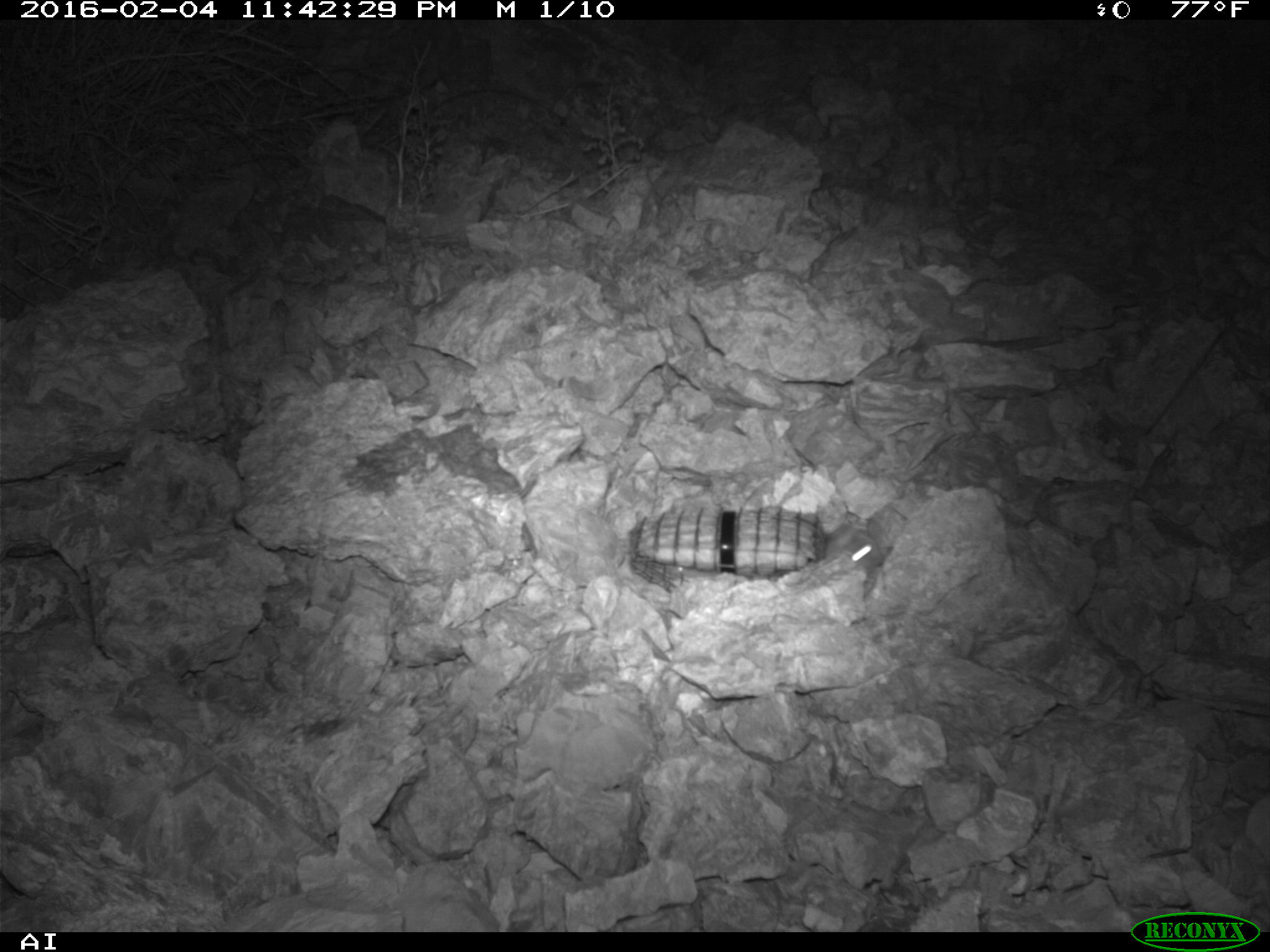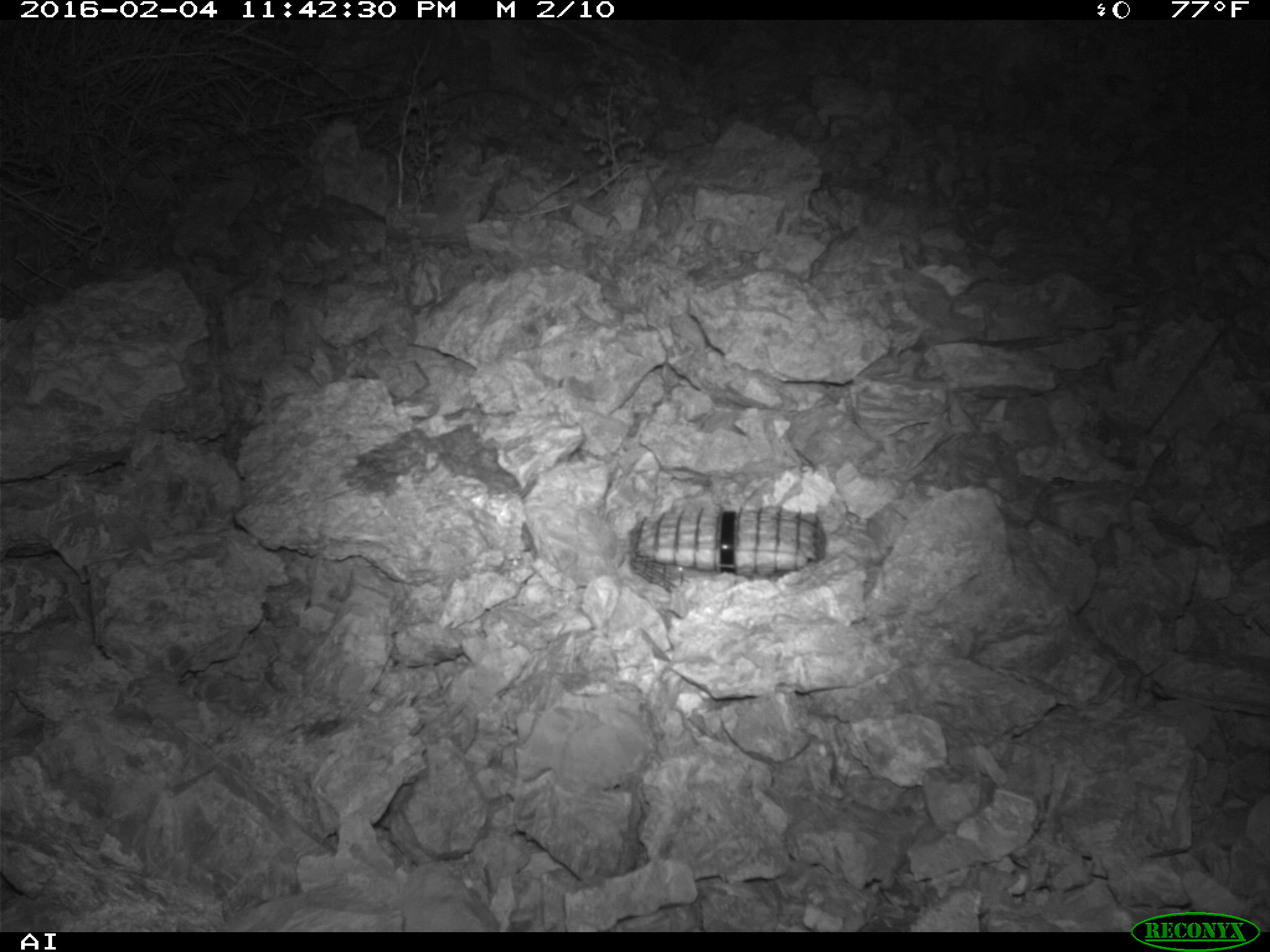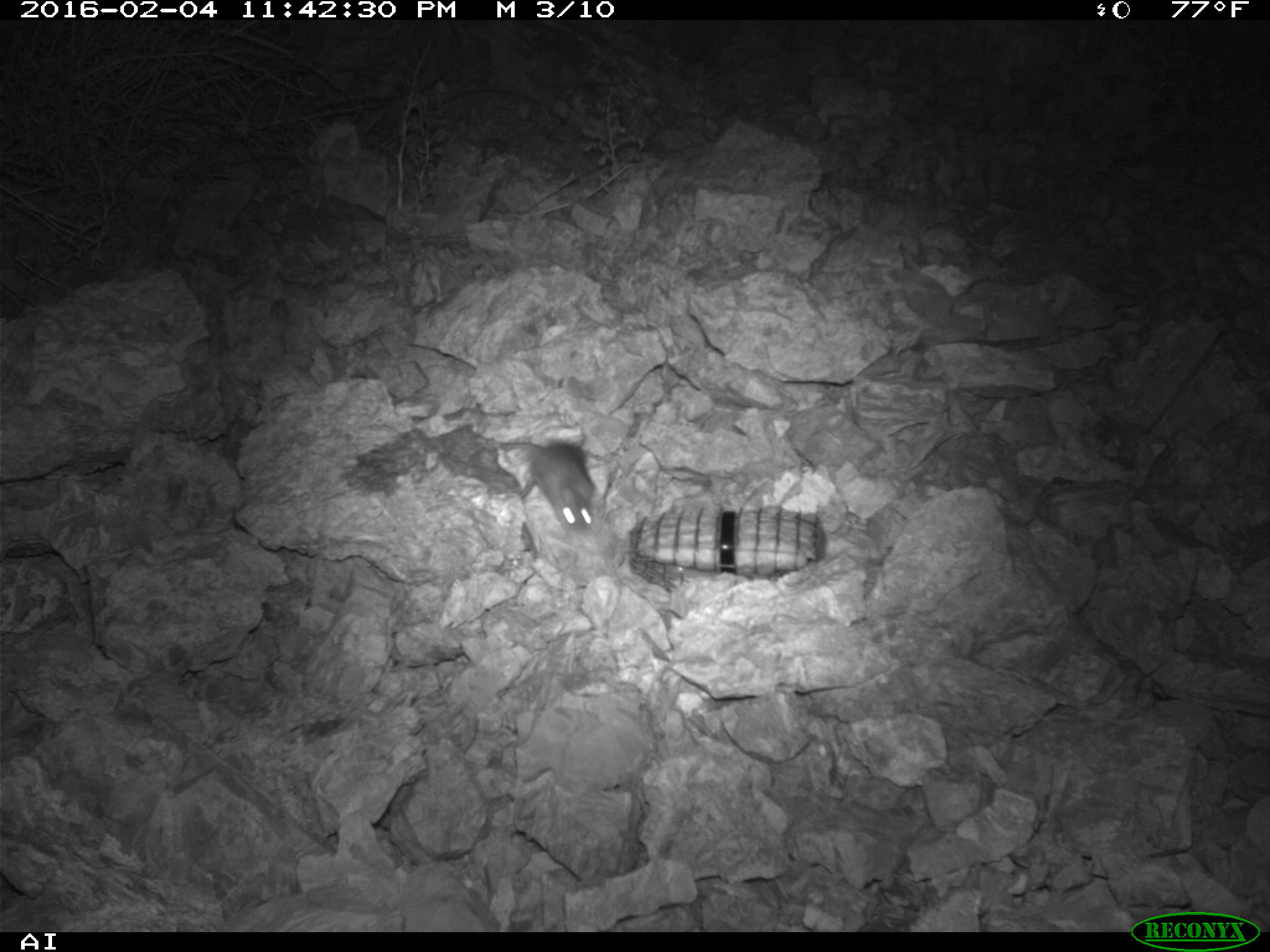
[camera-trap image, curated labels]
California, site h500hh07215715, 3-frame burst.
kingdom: Animalia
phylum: Chordata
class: Mammalia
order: Rodentia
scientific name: Rodentia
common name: rodent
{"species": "rodent (Rodentia)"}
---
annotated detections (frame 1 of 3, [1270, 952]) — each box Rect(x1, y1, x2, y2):
rodent: Rect(824, 524, 895, 572)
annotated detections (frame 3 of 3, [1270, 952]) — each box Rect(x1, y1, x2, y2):
rodent: Rect(498, 442, 597, 532)